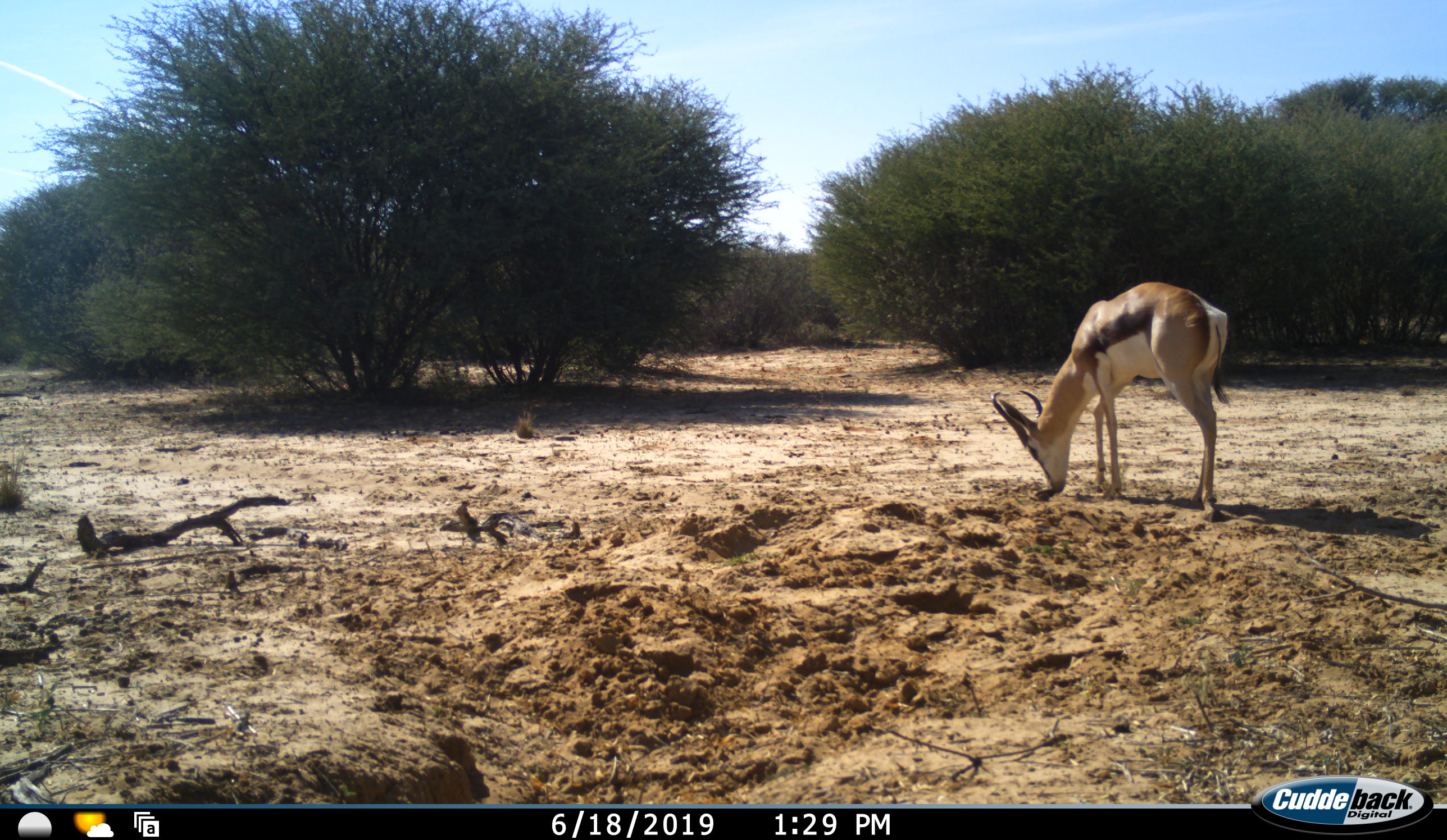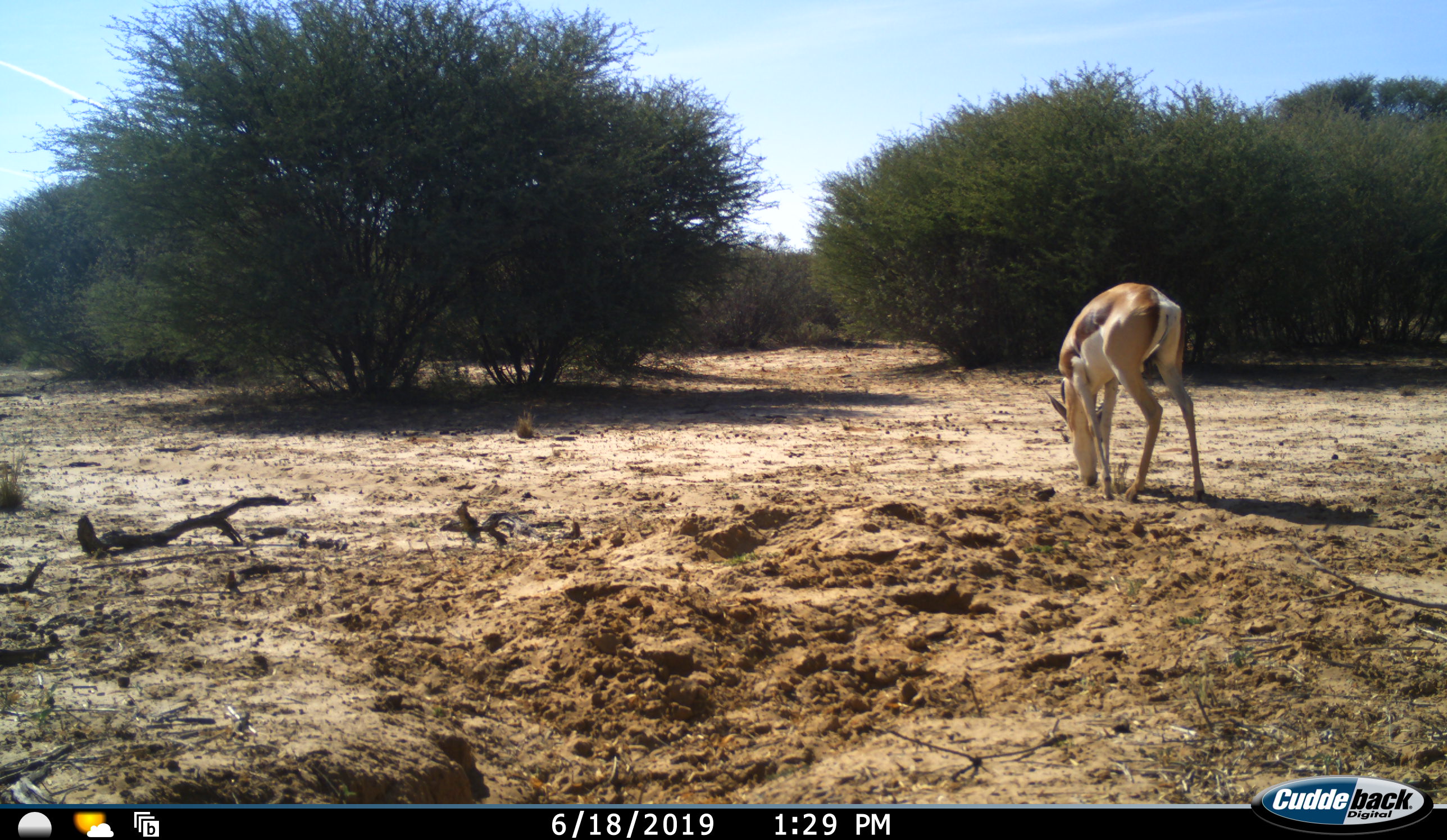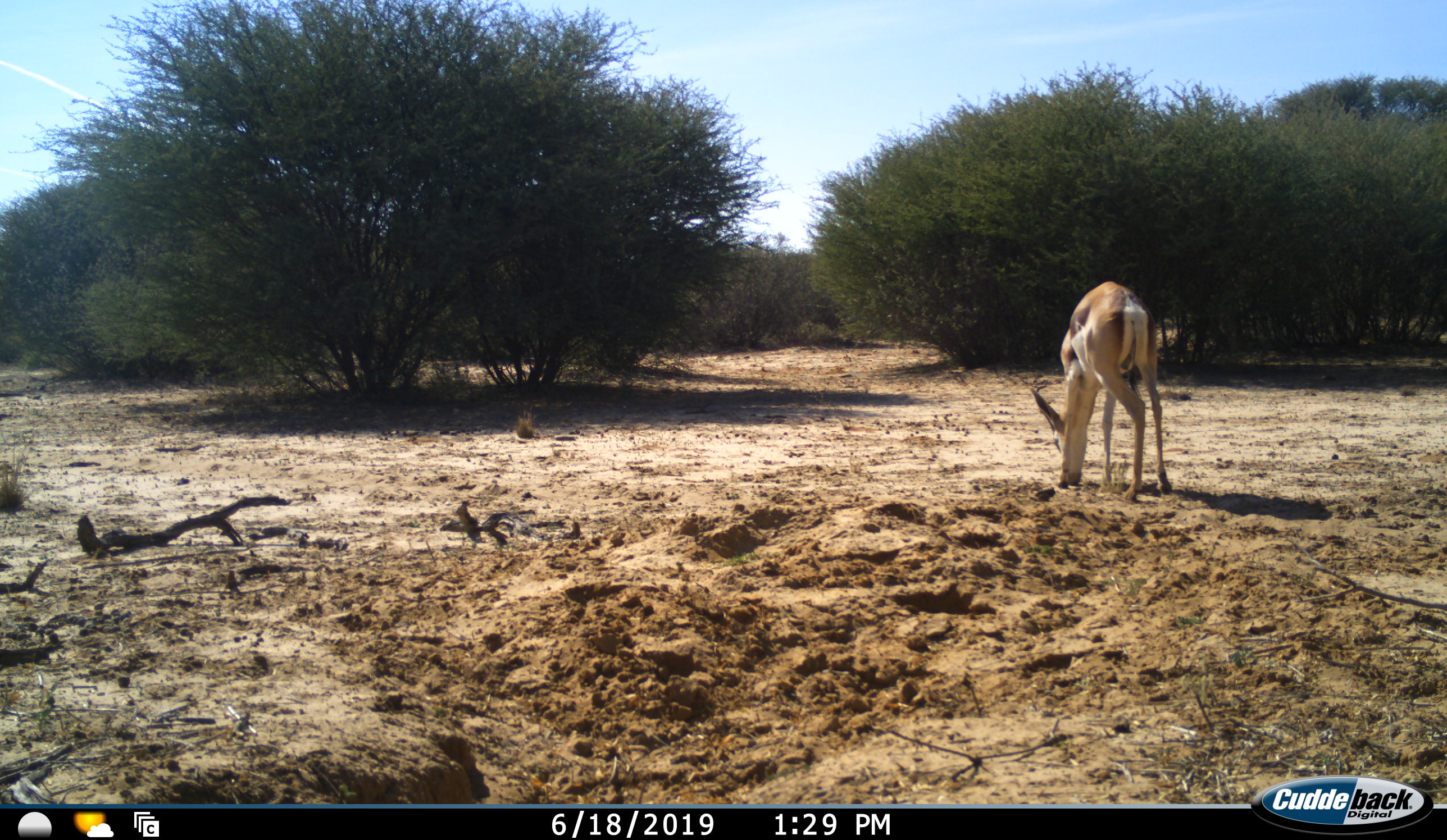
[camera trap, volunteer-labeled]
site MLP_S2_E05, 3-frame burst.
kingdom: Animalia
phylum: Chordata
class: Mammalia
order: Artiodactyla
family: Bovidae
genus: Antidorcas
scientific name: Antidorcas marsupialis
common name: springbok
Springbok (Antidorcas marsupialis), count 1. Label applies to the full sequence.